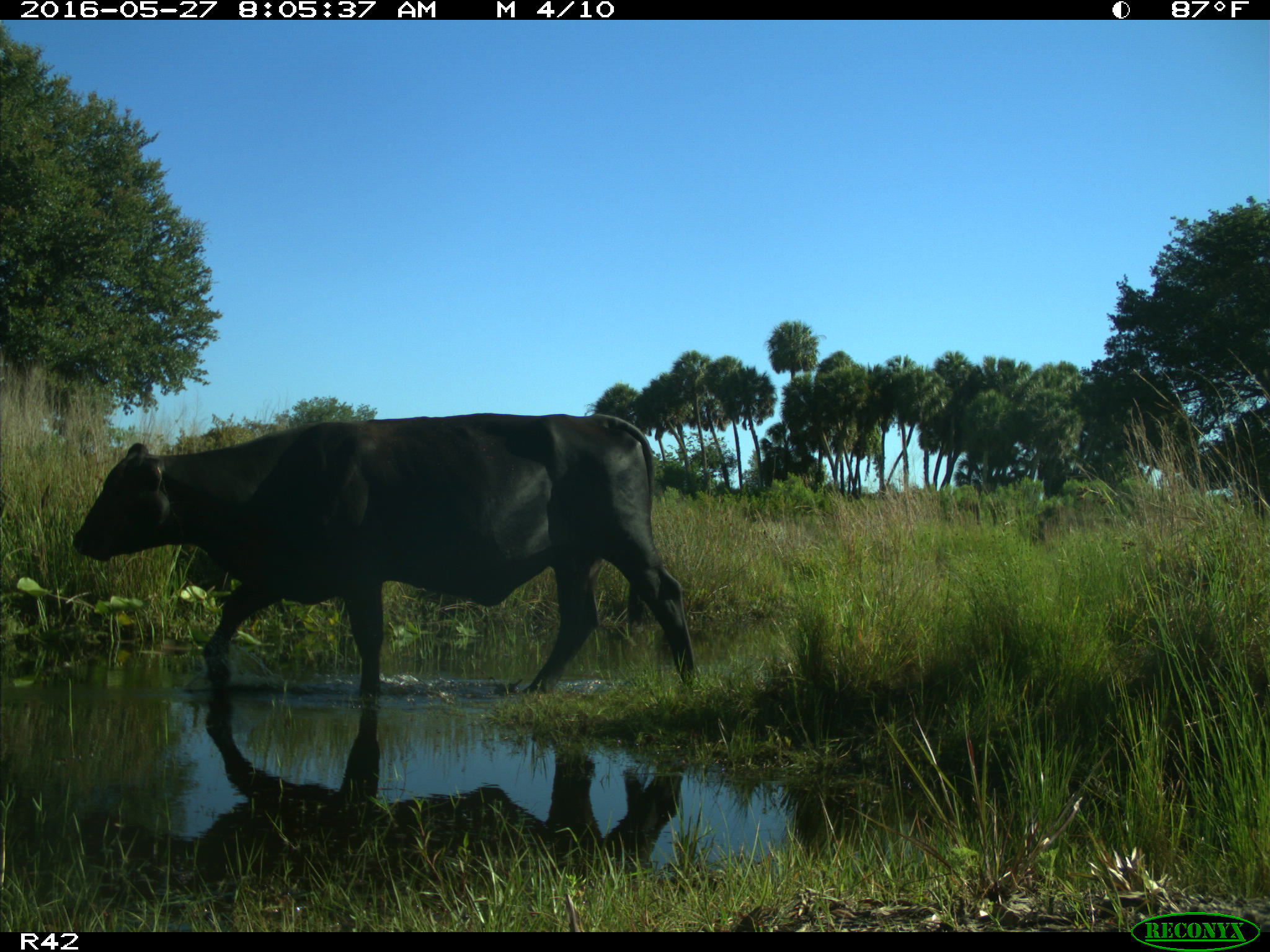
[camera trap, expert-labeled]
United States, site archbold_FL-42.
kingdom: Animalia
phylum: Chordata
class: Mammalia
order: Artiodactyla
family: Bovidae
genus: Bos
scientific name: Bos taurus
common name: domestic cow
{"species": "Bos taurus (domestic cow)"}